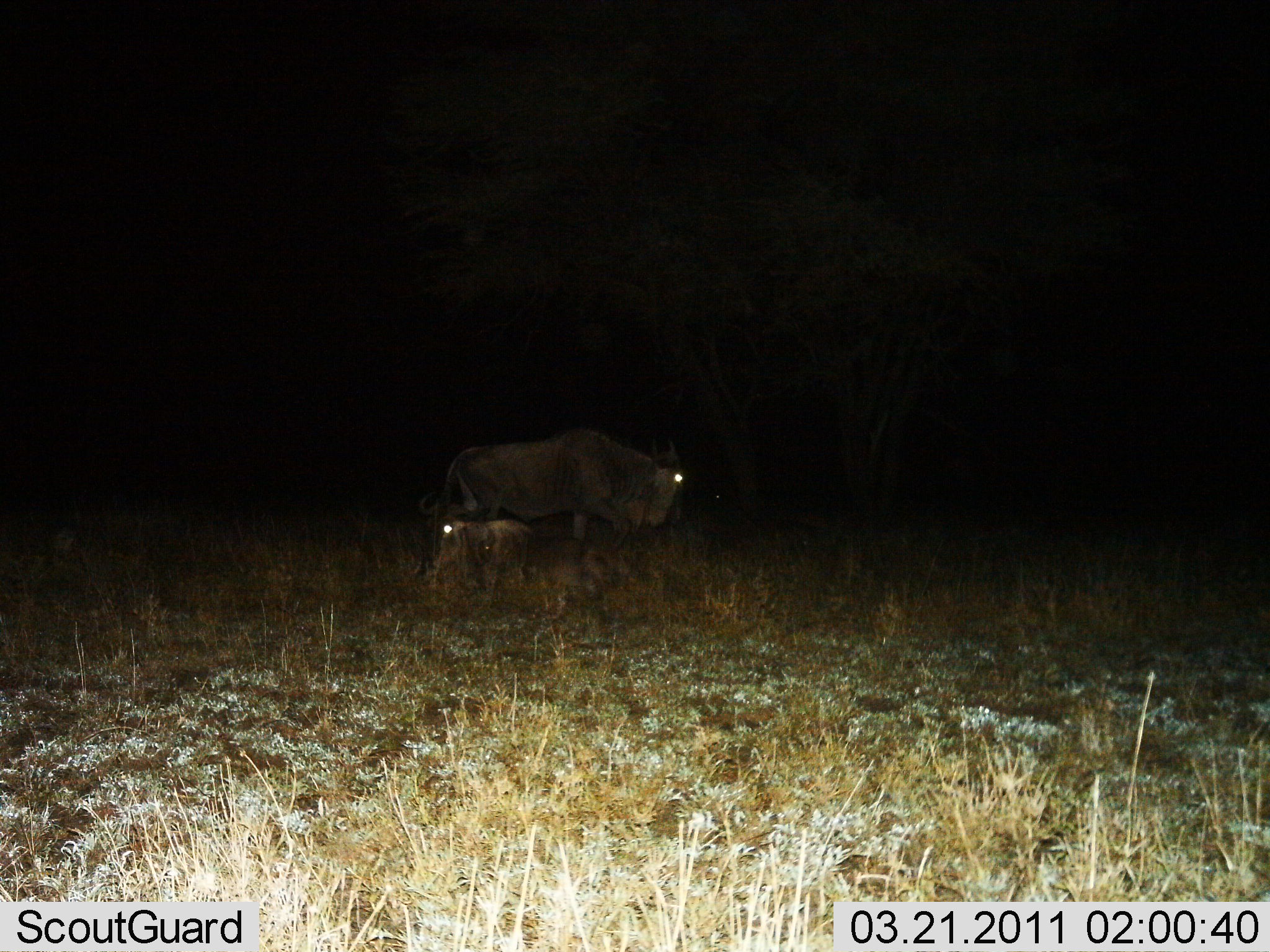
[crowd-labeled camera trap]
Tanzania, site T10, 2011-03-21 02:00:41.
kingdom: Animalia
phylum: Chordata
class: Mammalia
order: Artiodactyla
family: Bovidae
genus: Connochaetes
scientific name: Connochaetes taurinus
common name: blue wildebeest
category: wildebeest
Wildebeest (blue wildebeest) (Connochaetes taurinus), count 2. Behavior (volunteer vote fractions): standing 57%, resting 50%, moving 29%, interacting 0%. Young present (vote fraction): 36%. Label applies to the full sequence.